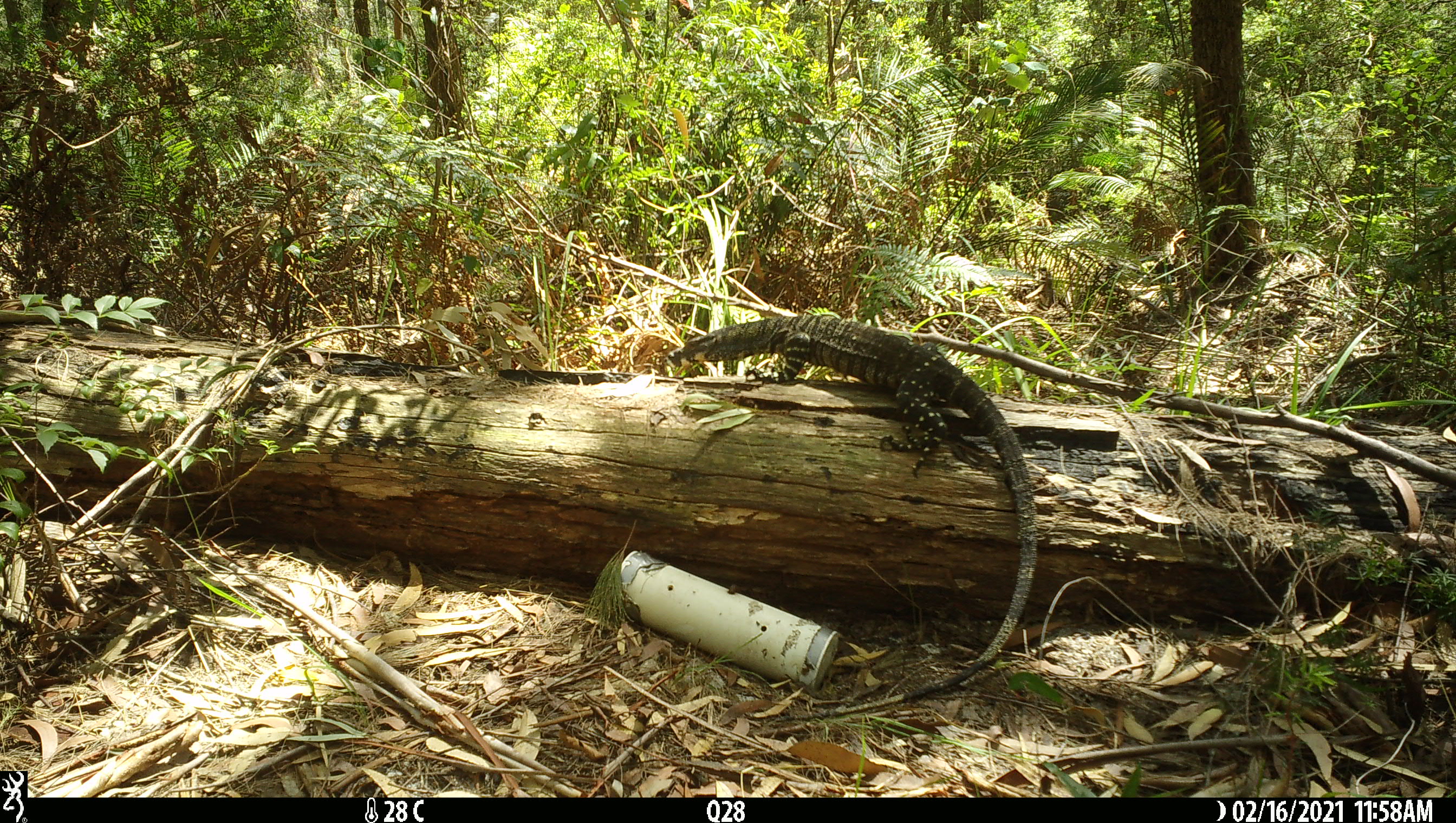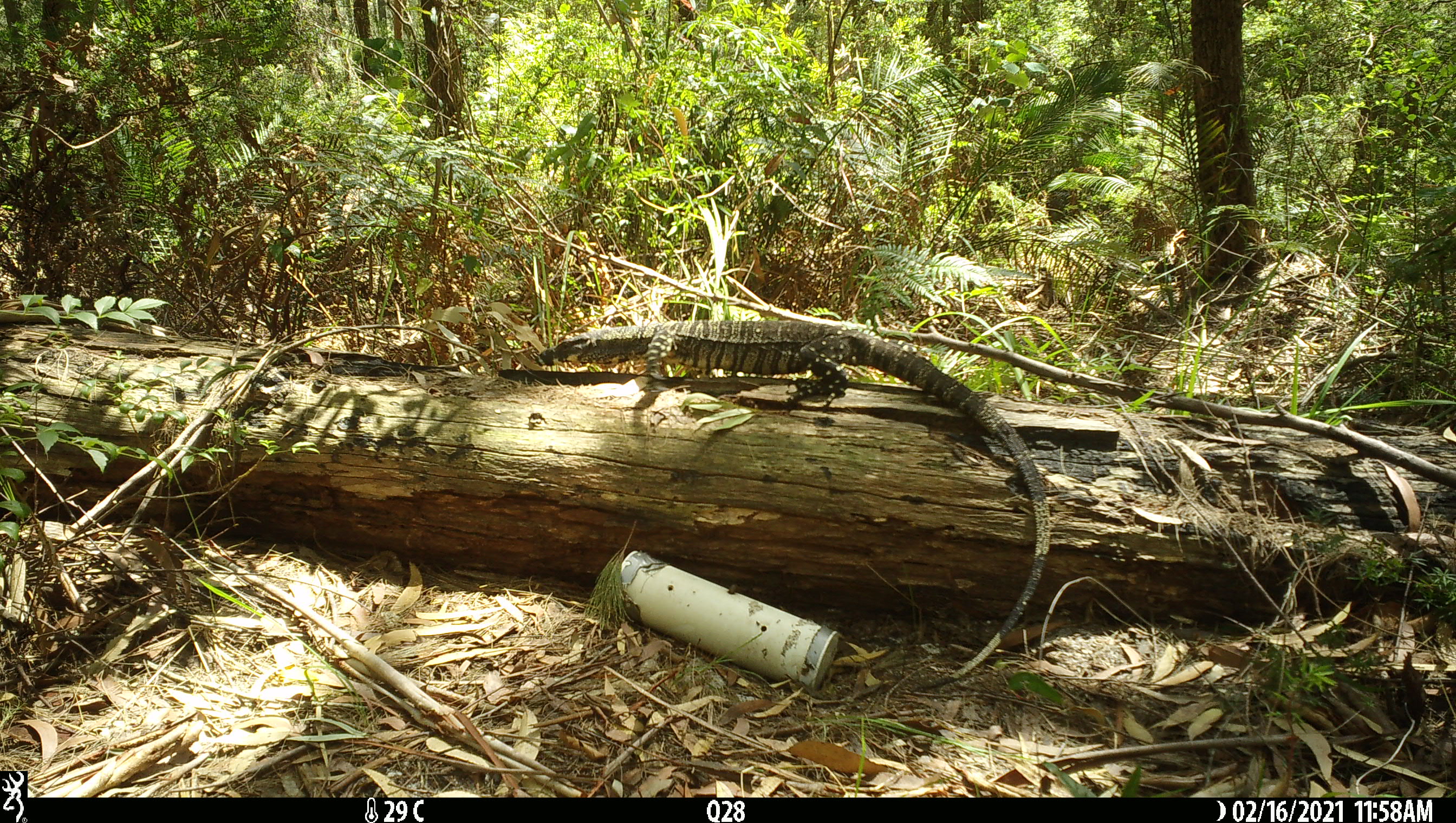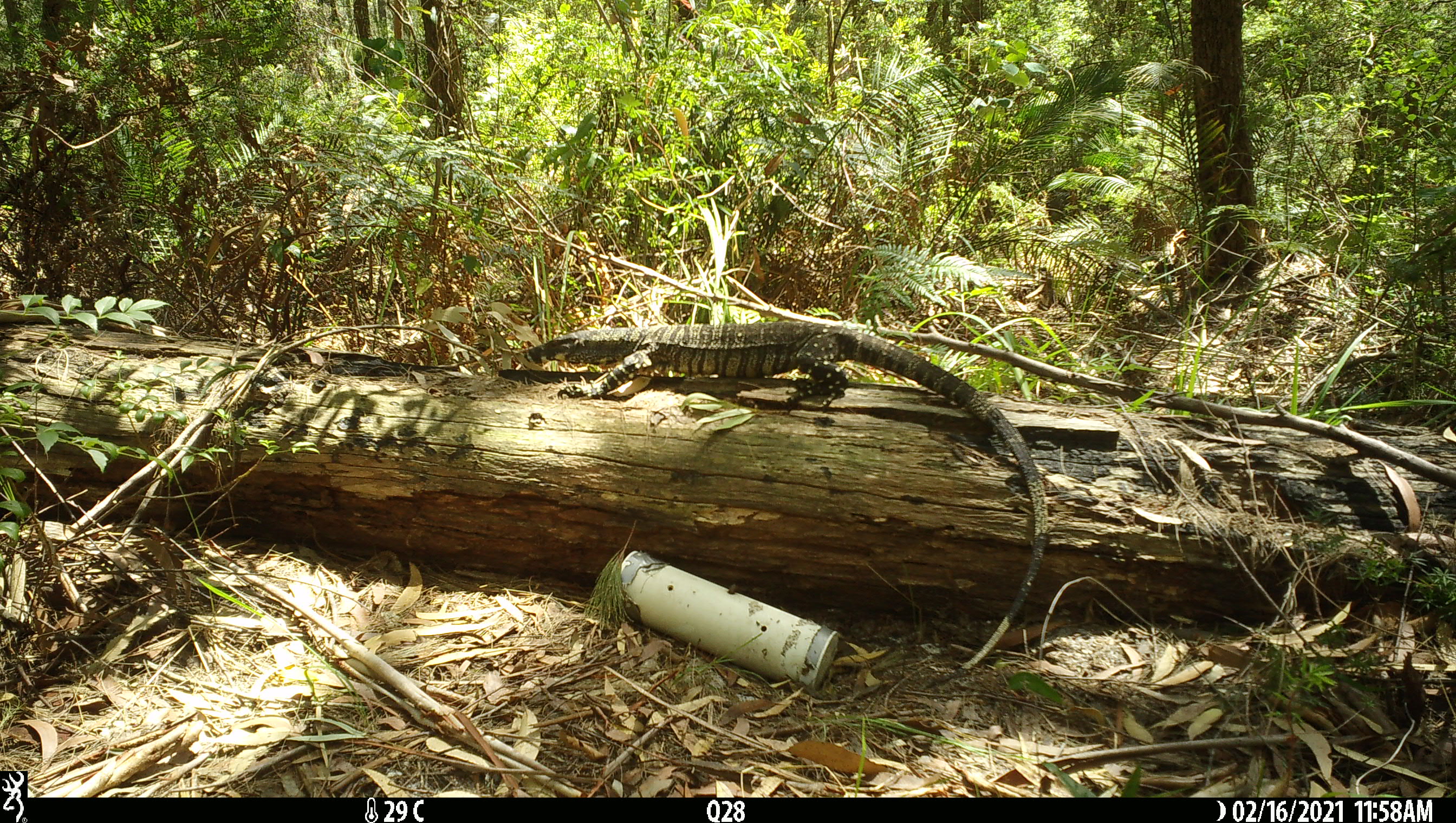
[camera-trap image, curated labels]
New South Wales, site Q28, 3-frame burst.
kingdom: Animalia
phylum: Chordata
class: Reptilia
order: Squamata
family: Varanidae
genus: Varanus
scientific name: Varanus varius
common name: lace monitor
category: goanna